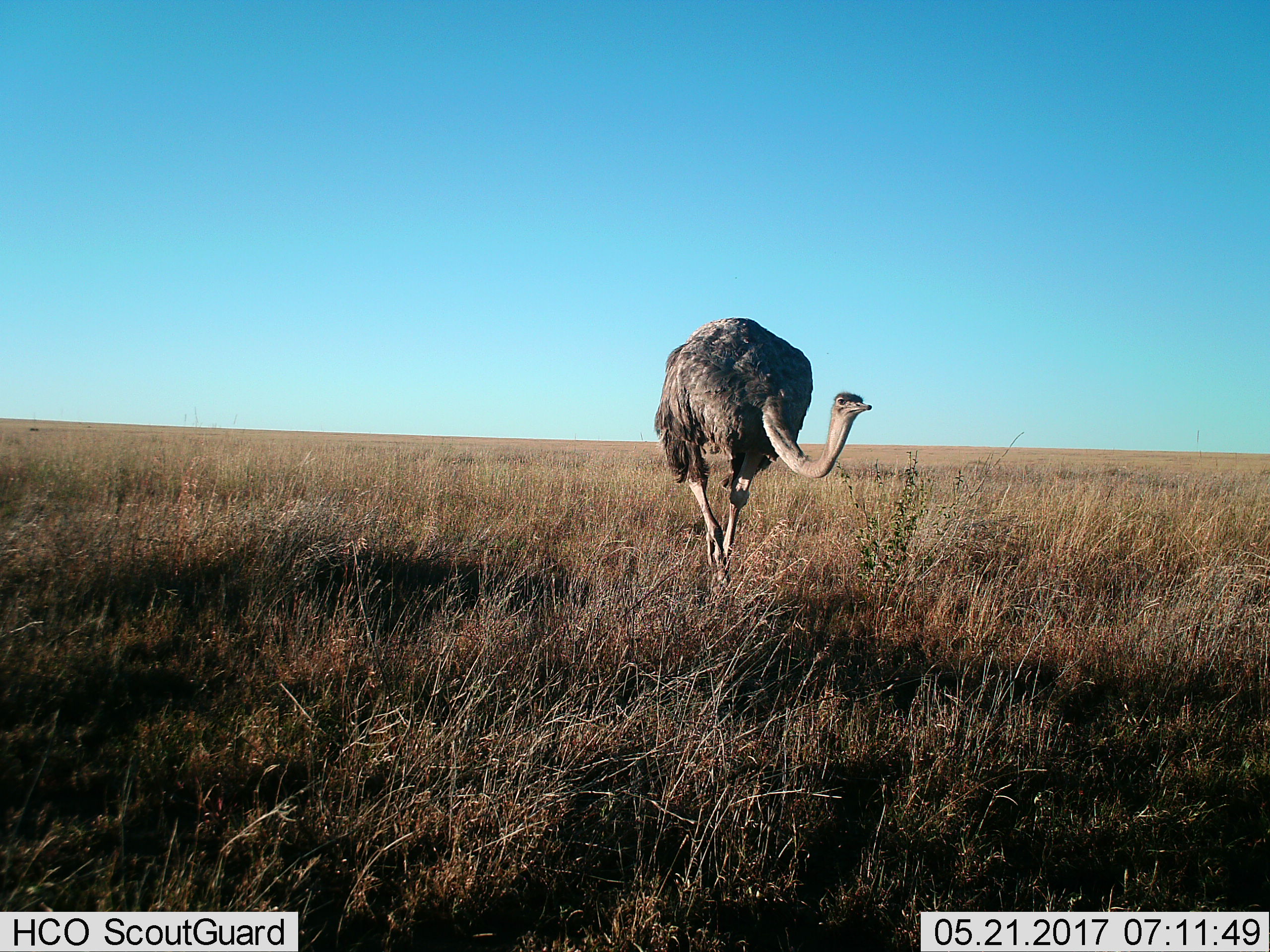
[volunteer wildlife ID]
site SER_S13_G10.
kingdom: Animalia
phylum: Chordata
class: Aves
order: Struthioniformes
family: Struthionidae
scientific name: Struthionidae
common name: ostrich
Ostrich (Struthionidae), count 1. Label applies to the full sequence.